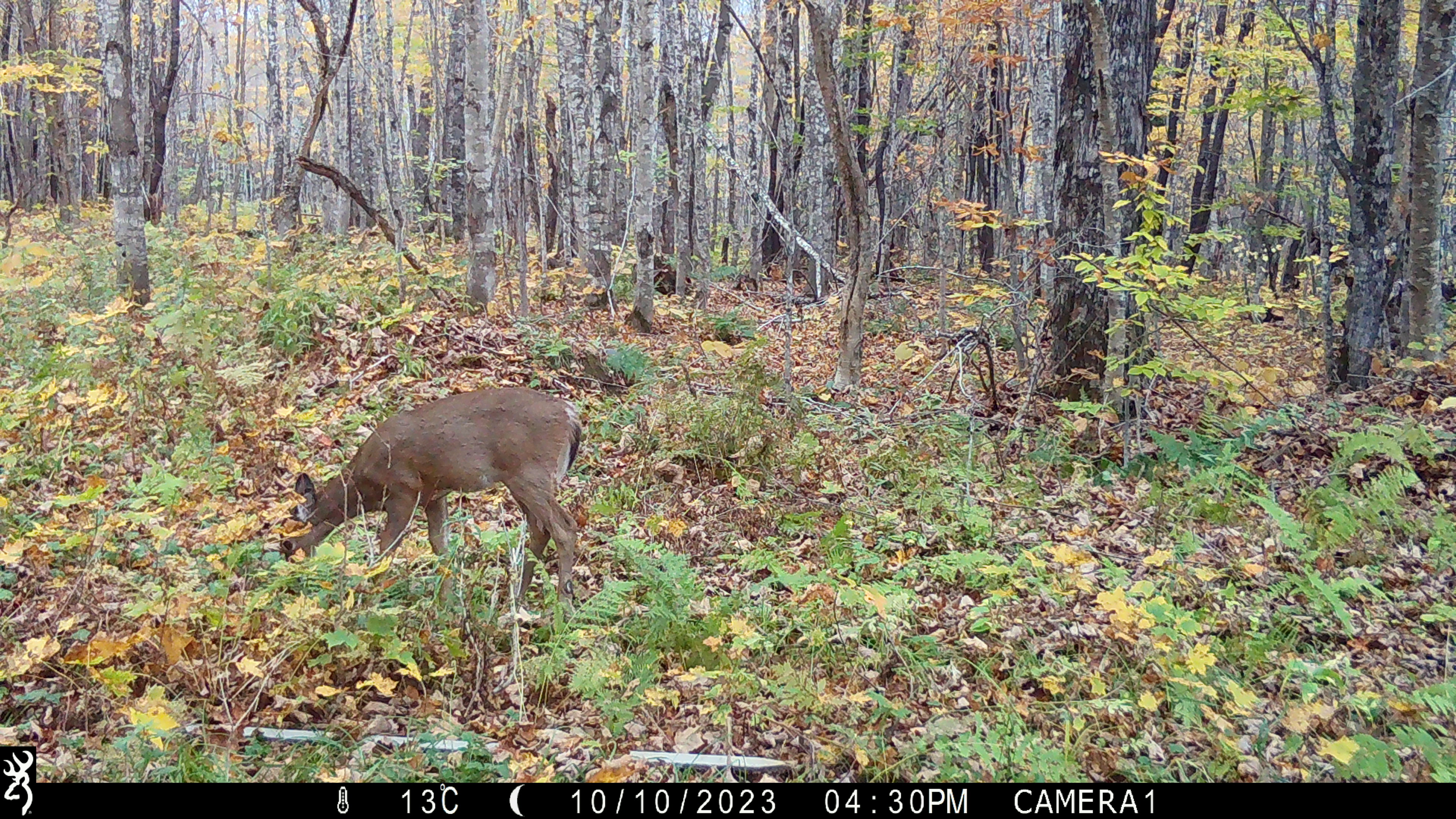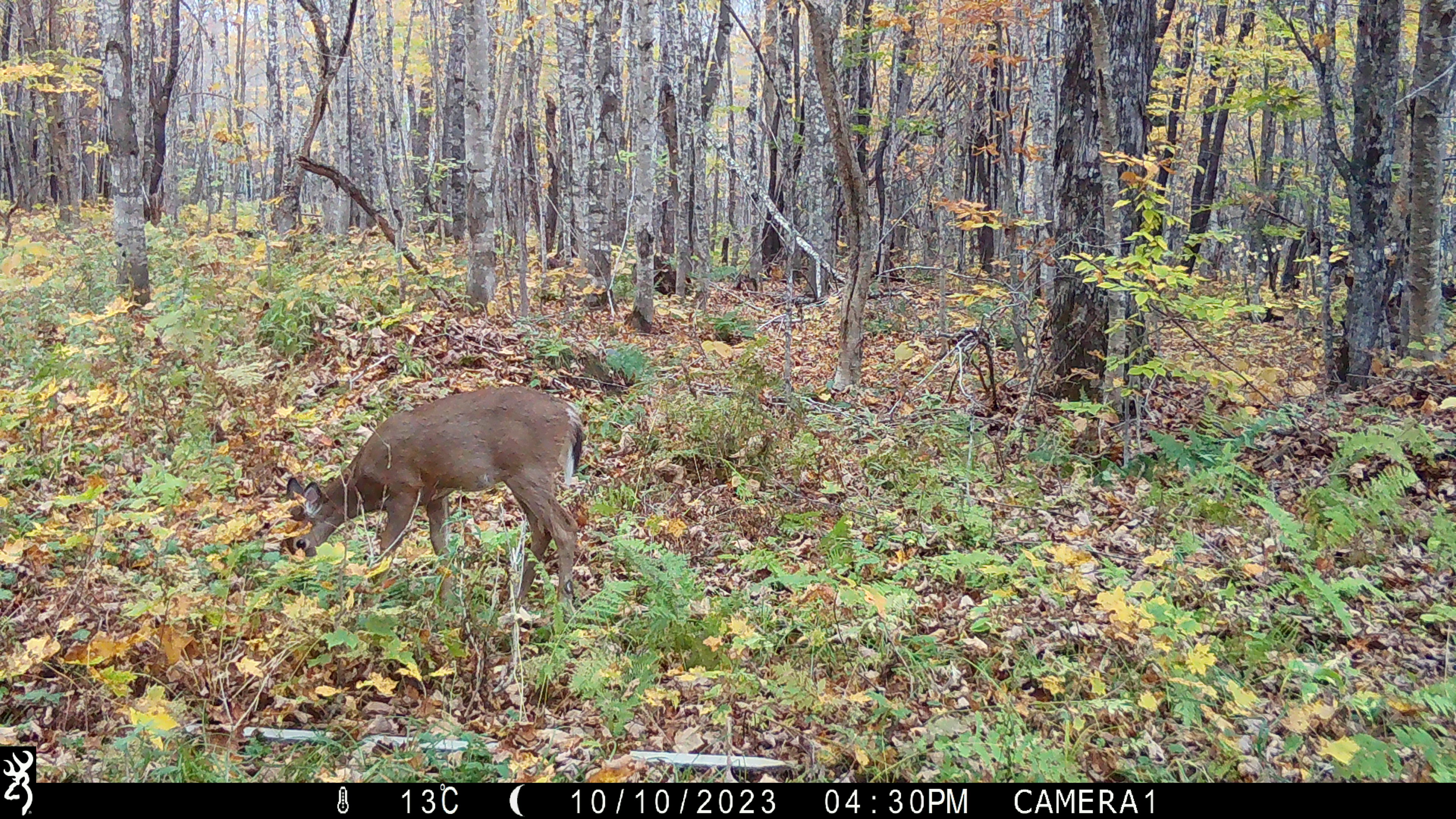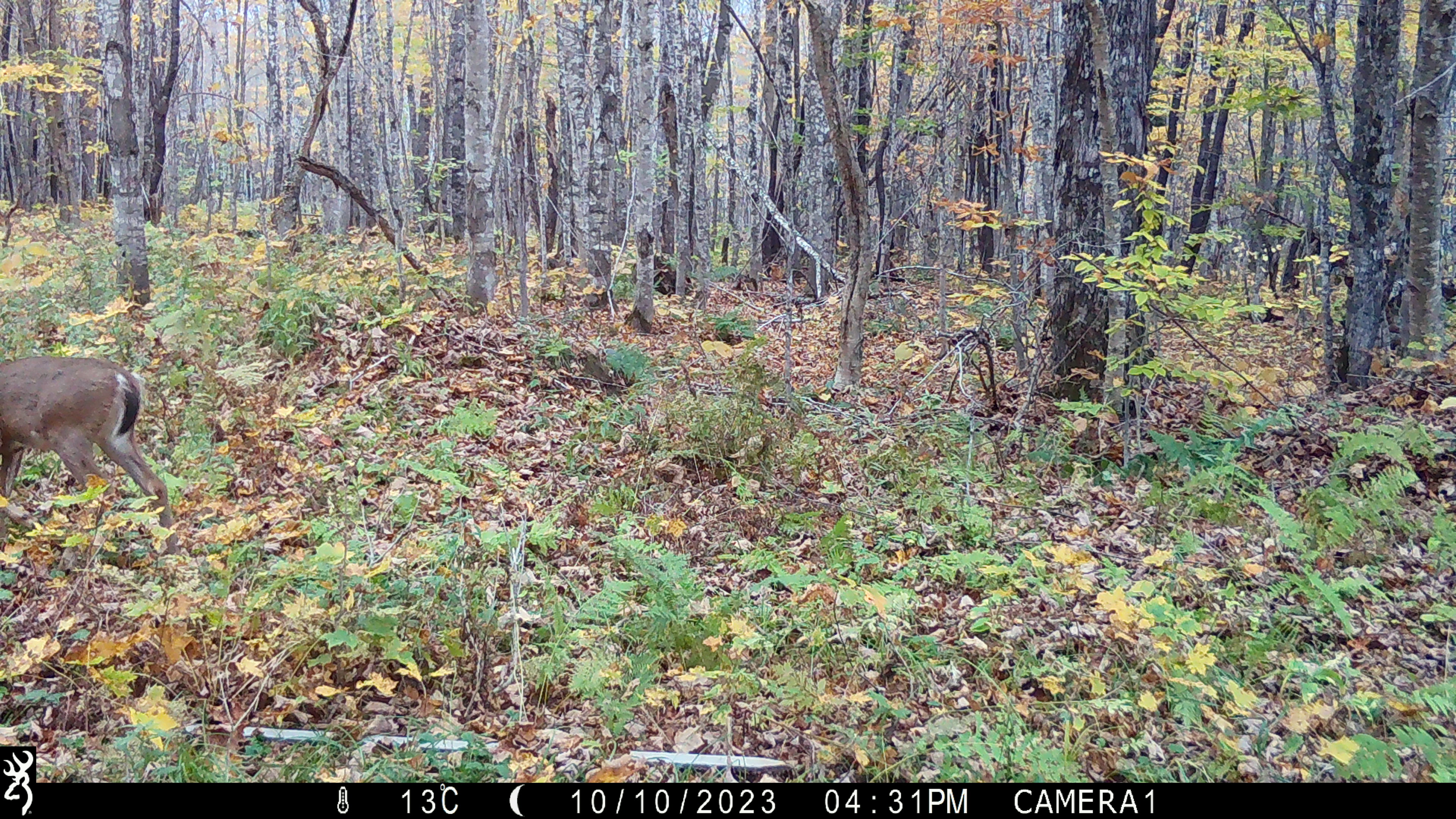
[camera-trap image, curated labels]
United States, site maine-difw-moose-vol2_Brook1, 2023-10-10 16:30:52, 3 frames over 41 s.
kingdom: Animalia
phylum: Chordata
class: Mammalia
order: Artiodactyla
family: Cervidae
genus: Odocoileus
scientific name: Odocoileus virginianus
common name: white-tailed deer